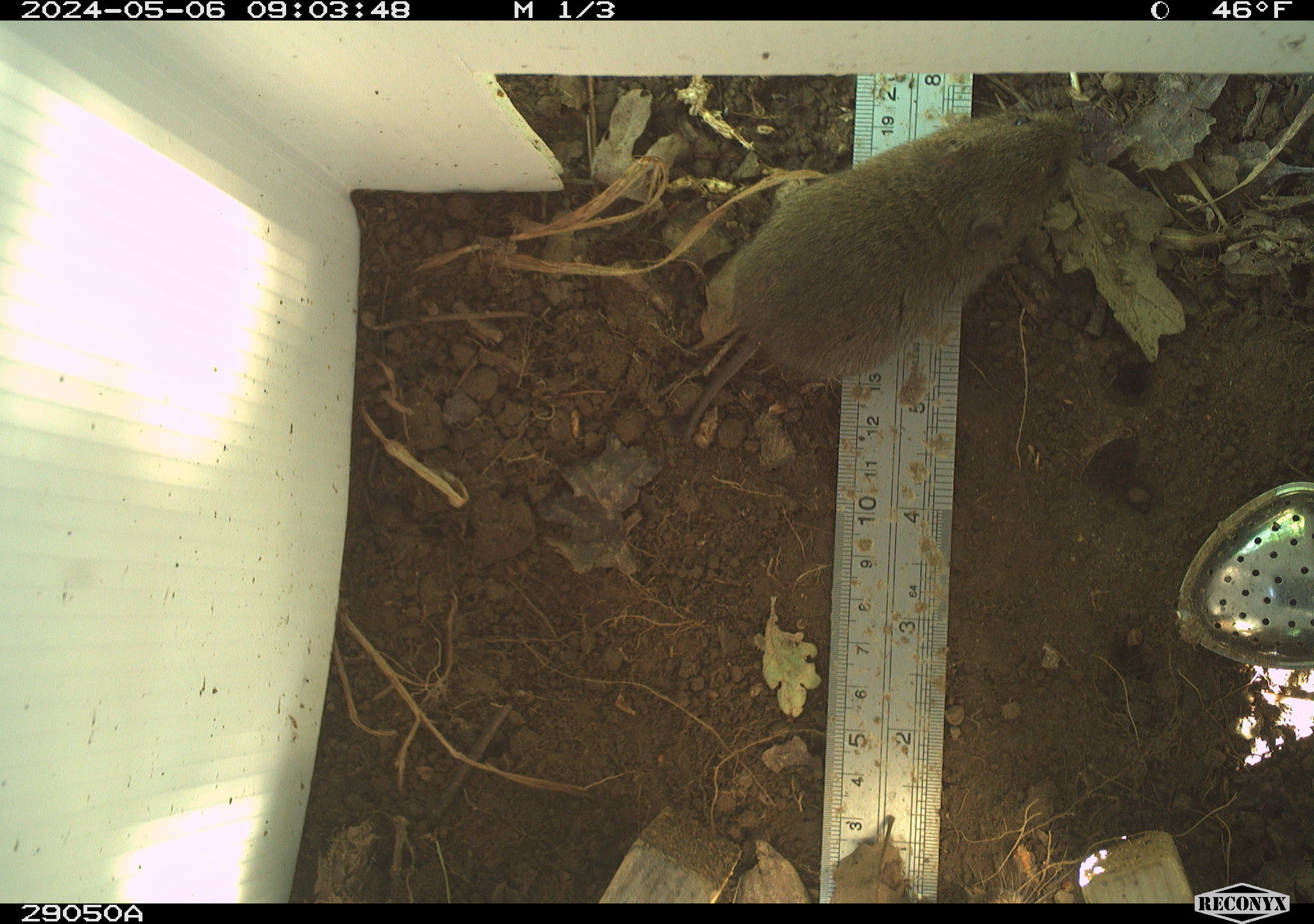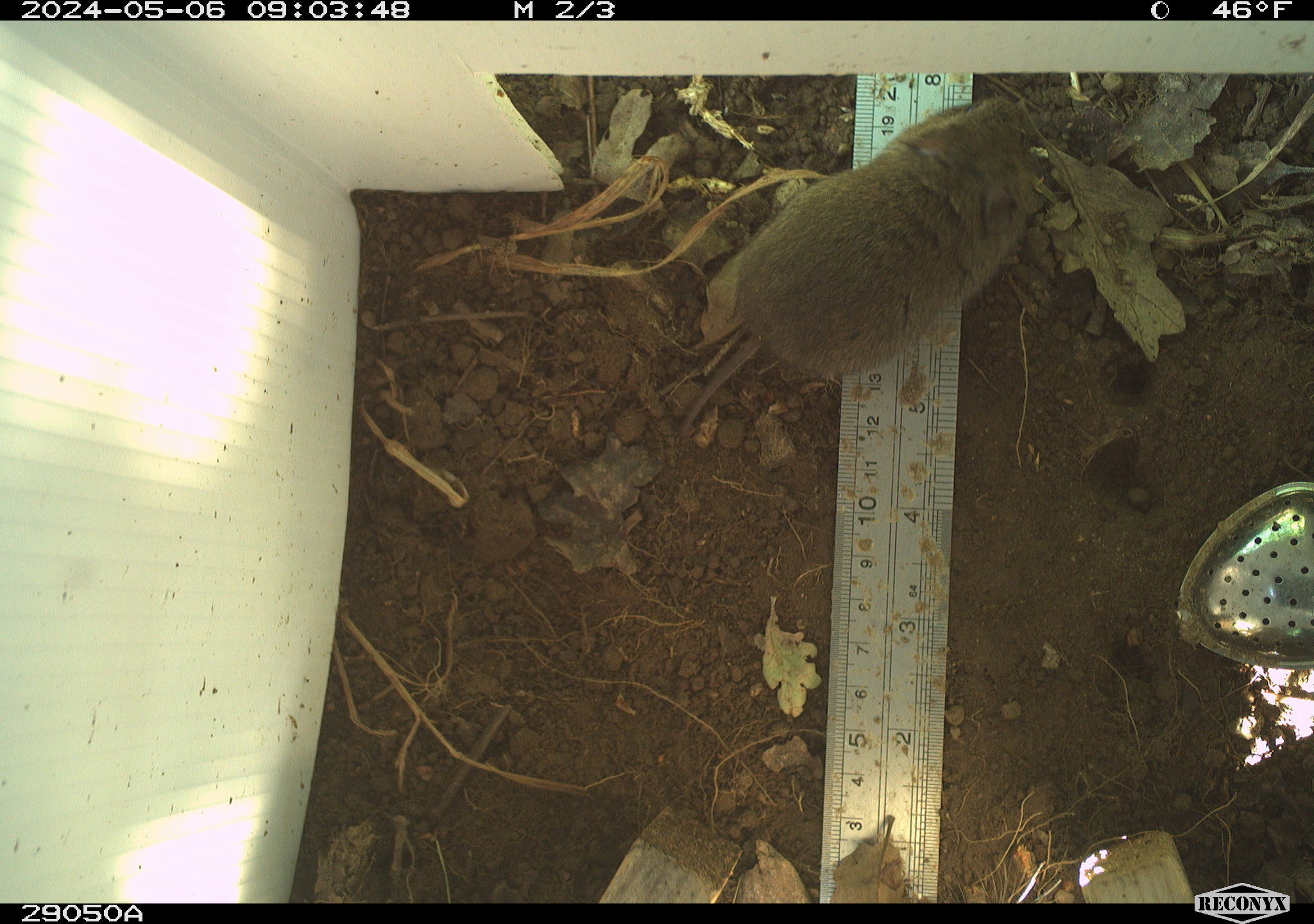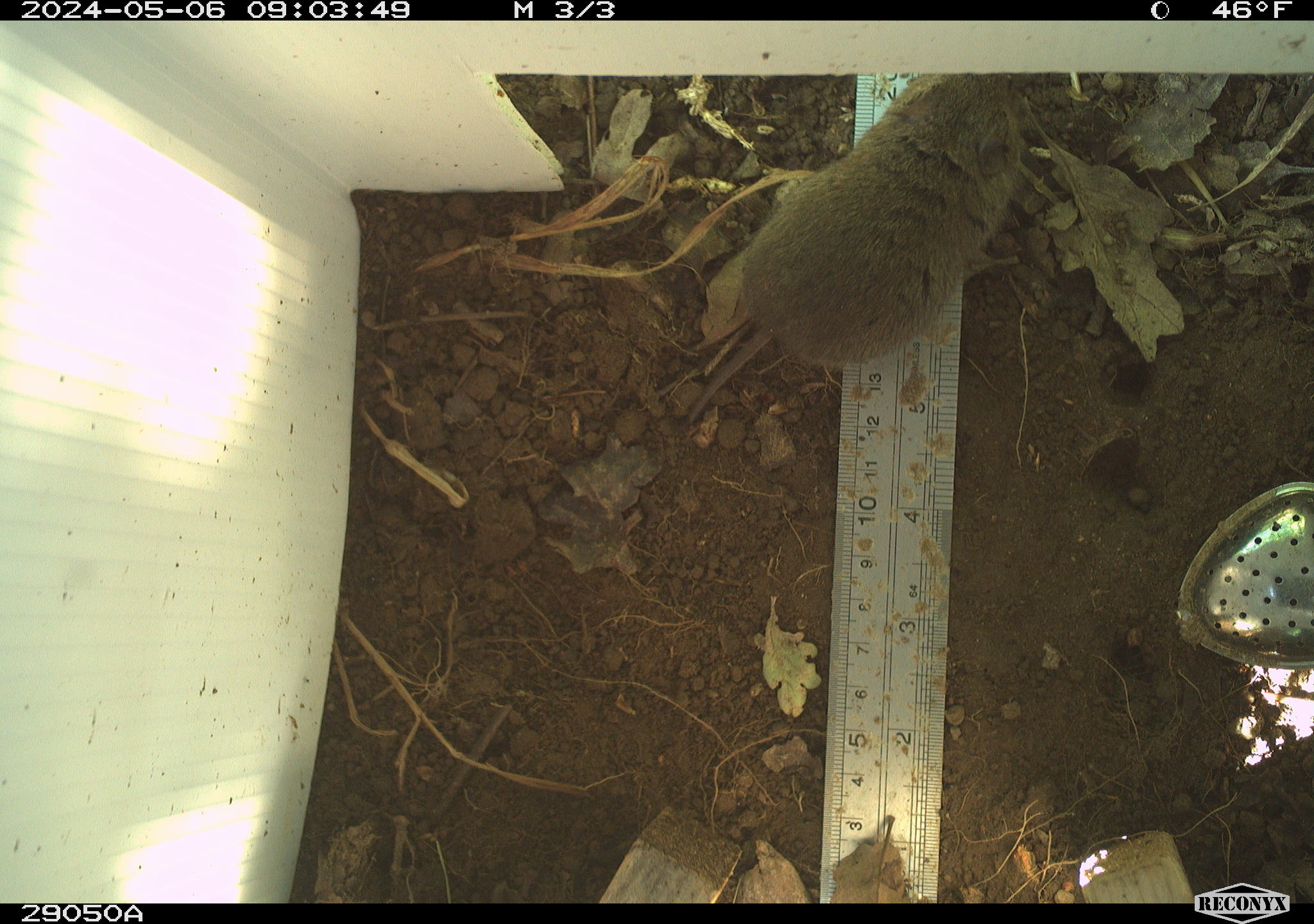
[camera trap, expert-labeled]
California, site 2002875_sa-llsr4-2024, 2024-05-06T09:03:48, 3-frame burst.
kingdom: Animalia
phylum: Chordata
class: Mammalia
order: Rodentia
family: Cricetidae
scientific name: Arvicolinae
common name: voles, lemmings, and muskrats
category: arvicolinae subfamily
Arvicolinae subfamily (voles, lemmings, and muskrats) (Arvicolinae).